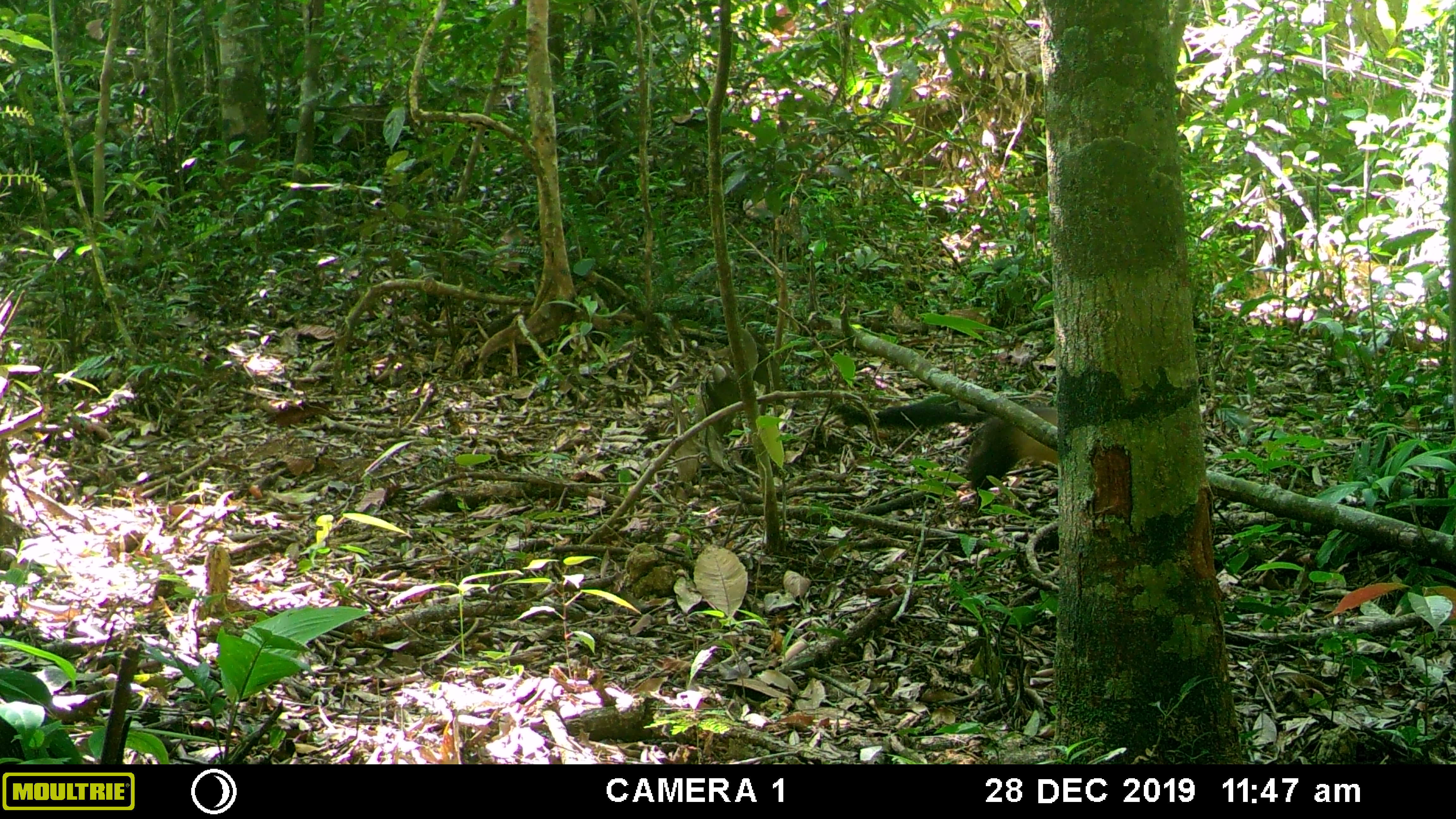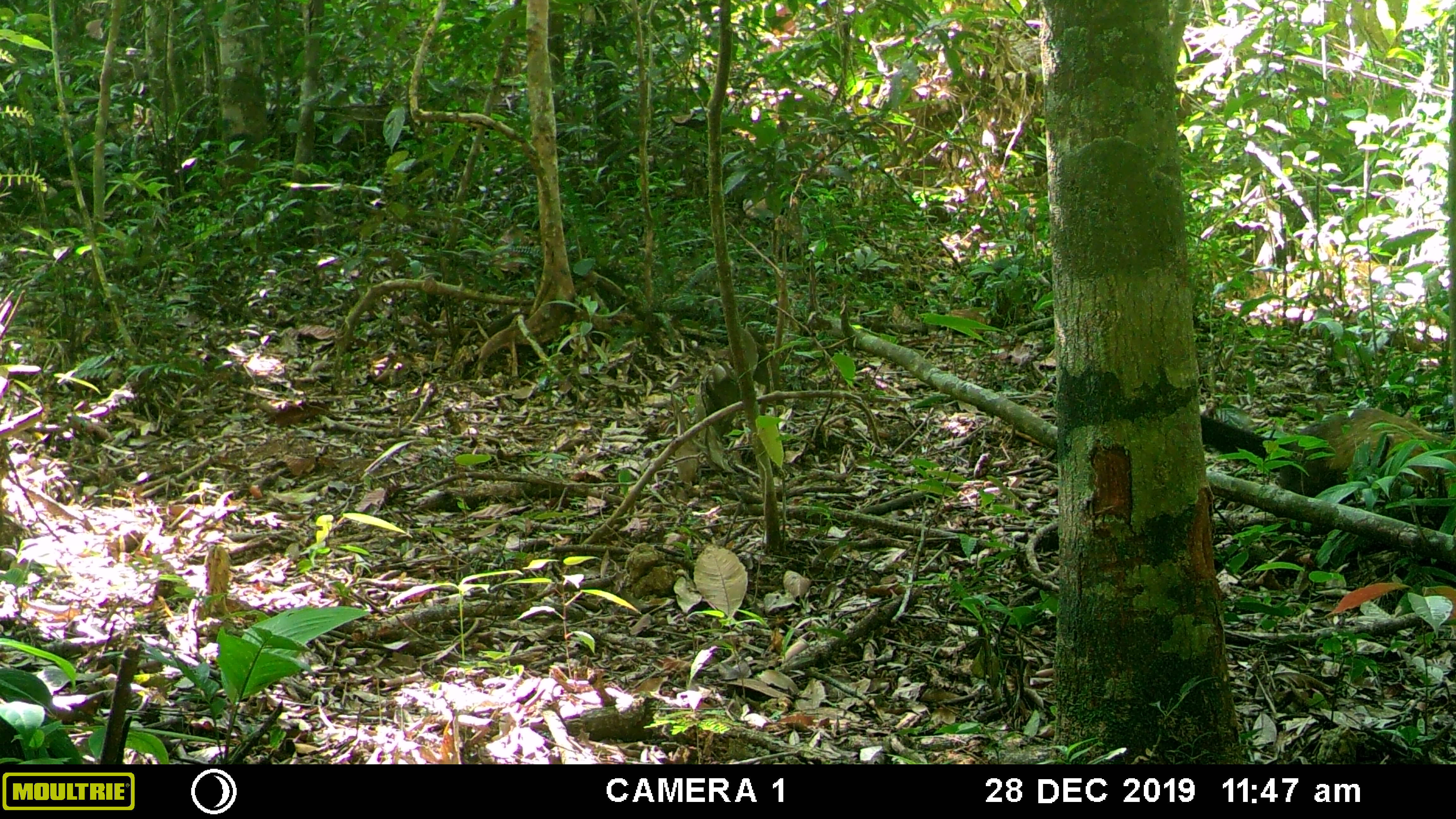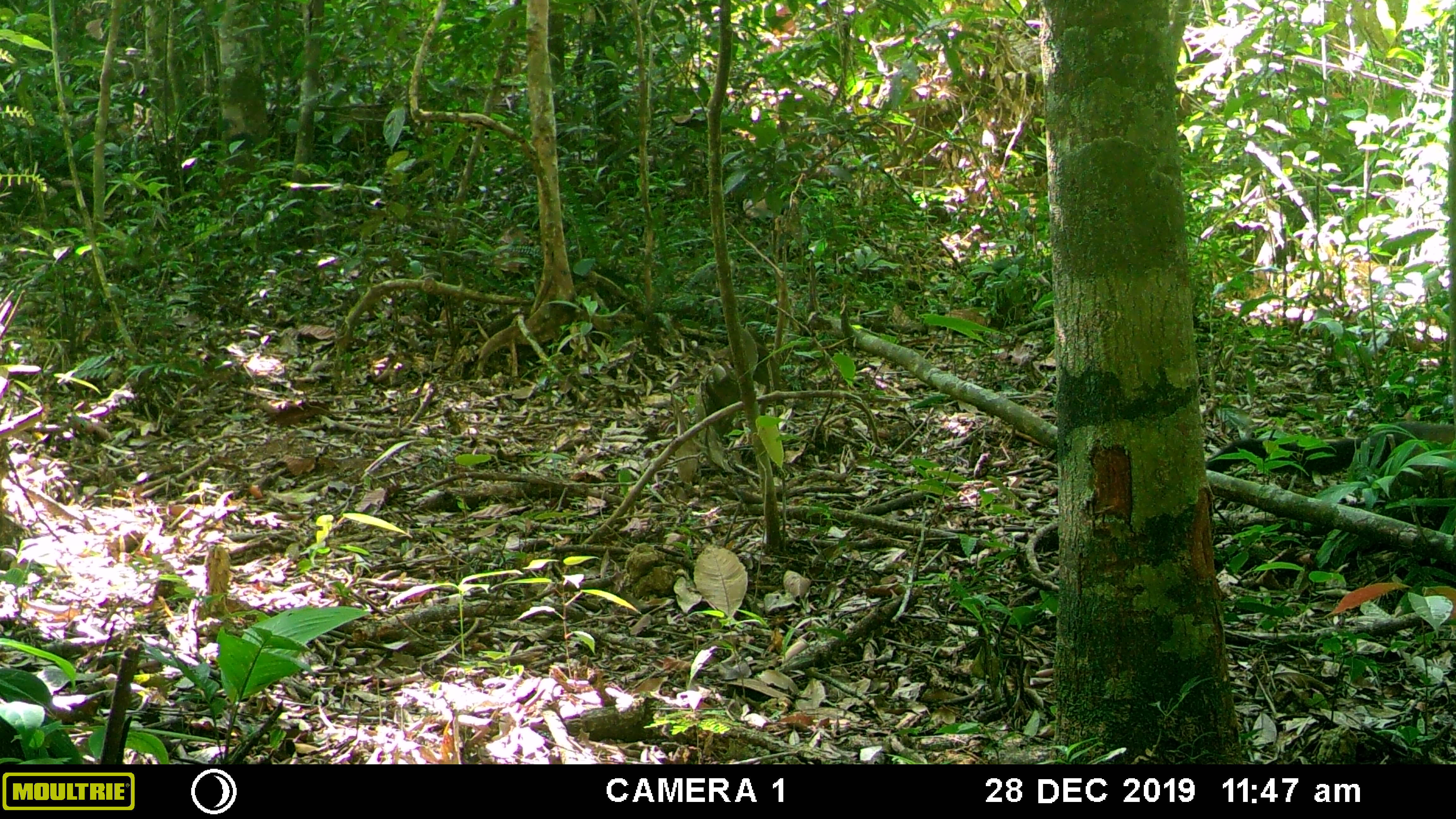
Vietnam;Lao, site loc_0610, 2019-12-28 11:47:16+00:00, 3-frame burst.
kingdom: Animalia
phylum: Chordata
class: Mammalia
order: Carnivora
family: Mustelidae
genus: Martes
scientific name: Martes flavigula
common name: yellow-throated marten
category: yellow throated marten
Yellow throated marten (yellow-throated marten) (Martes flavigula). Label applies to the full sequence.